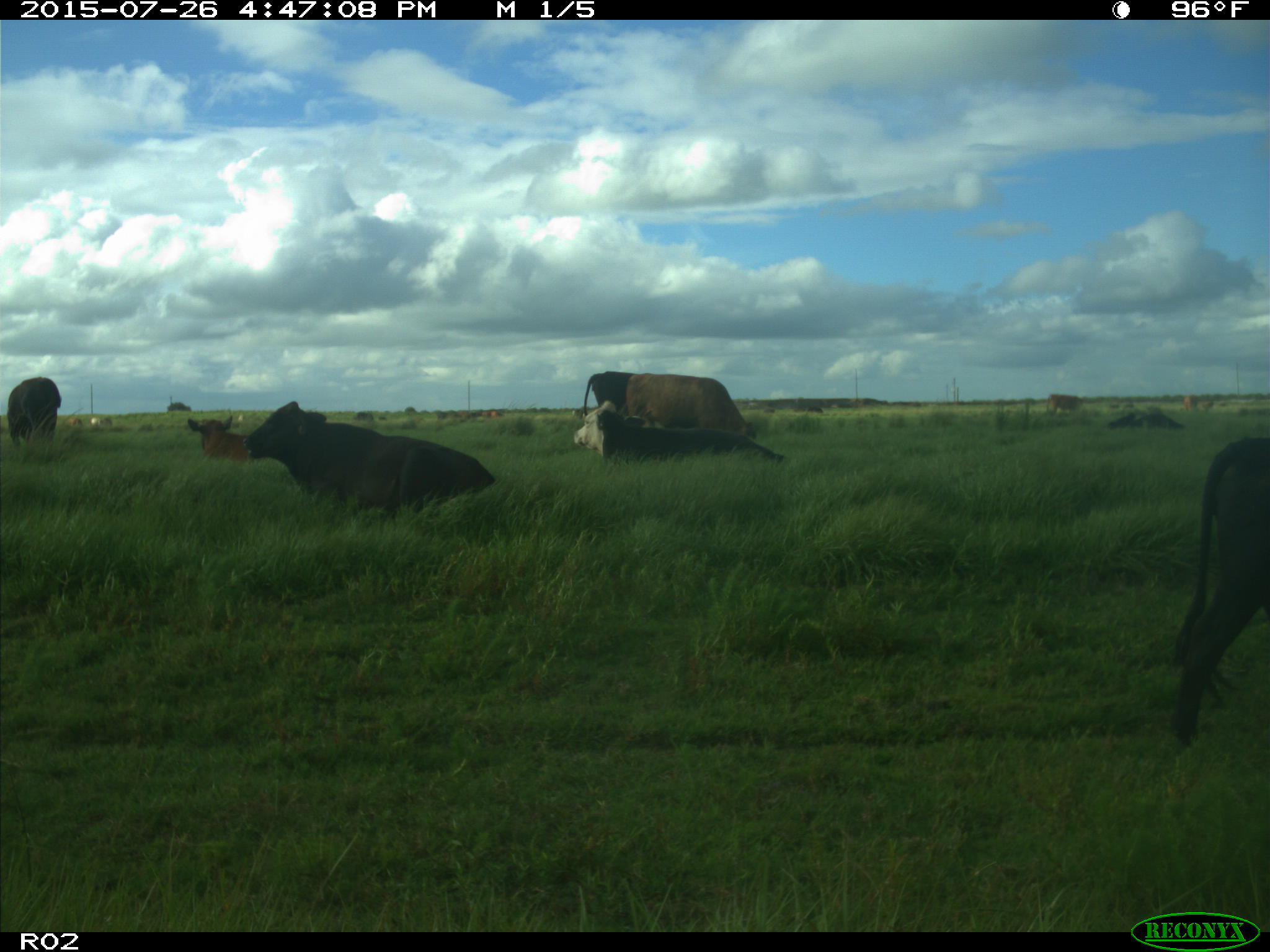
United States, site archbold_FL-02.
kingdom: Animalia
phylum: Chordata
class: Mammalia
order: Artiodactyla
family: Bovidae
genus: Bos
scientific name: Bos taurus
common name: domestic cow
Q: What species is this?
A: Bos taurus (domestic cow).